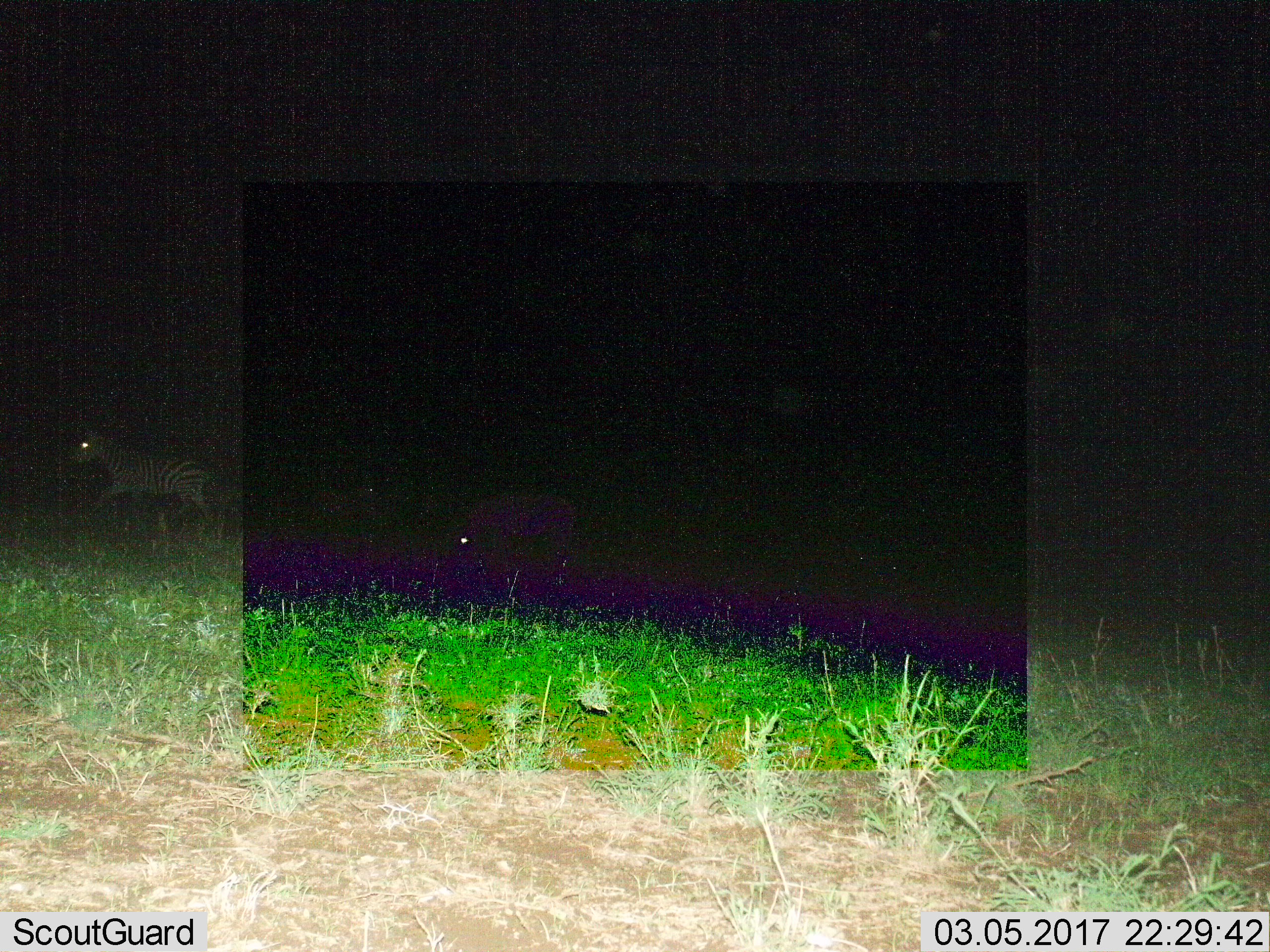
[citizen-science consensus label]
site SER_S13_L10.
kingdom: Animalia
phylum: Chordata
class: Mammalia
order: Perissodactyla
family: Equidae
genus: Equus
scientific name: Equus quagga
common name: plains zebra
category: zebraplains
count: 3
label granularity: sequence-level